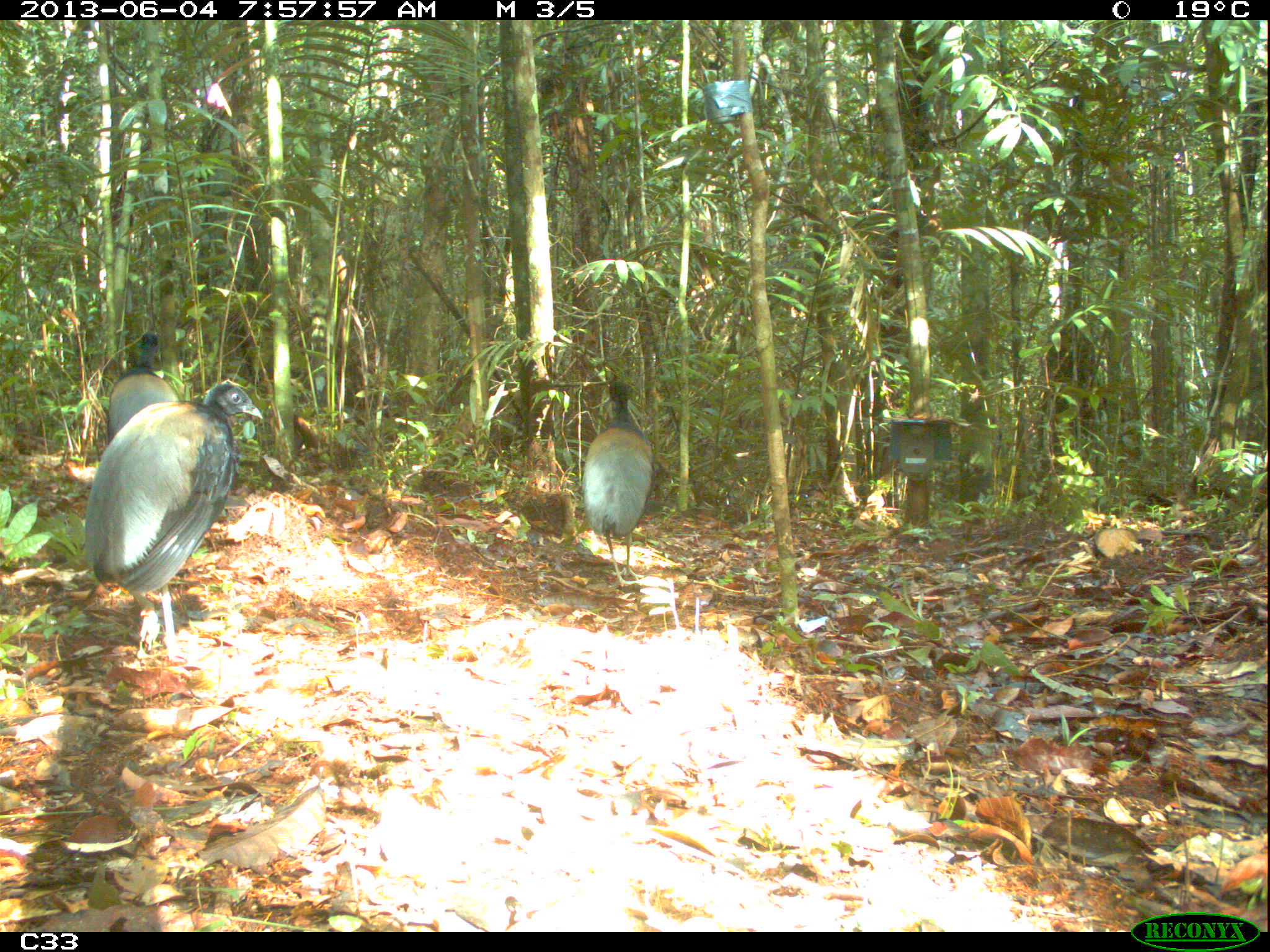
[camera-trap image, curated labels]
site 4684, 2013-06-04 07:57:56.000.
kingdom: Animalia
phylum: Chordata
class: Aves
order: Gruiformes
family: Psophiidae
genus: Psophia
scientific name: Psophia crepitans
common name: gray-winged trumpeter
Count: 3.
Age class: adult.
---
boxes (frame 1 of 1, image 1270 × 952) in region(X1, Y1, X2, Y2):
psophia crepitans: region(82, 379, 263, 663); region(580, 381, 656, 588); region(105, 328, 180, 445)